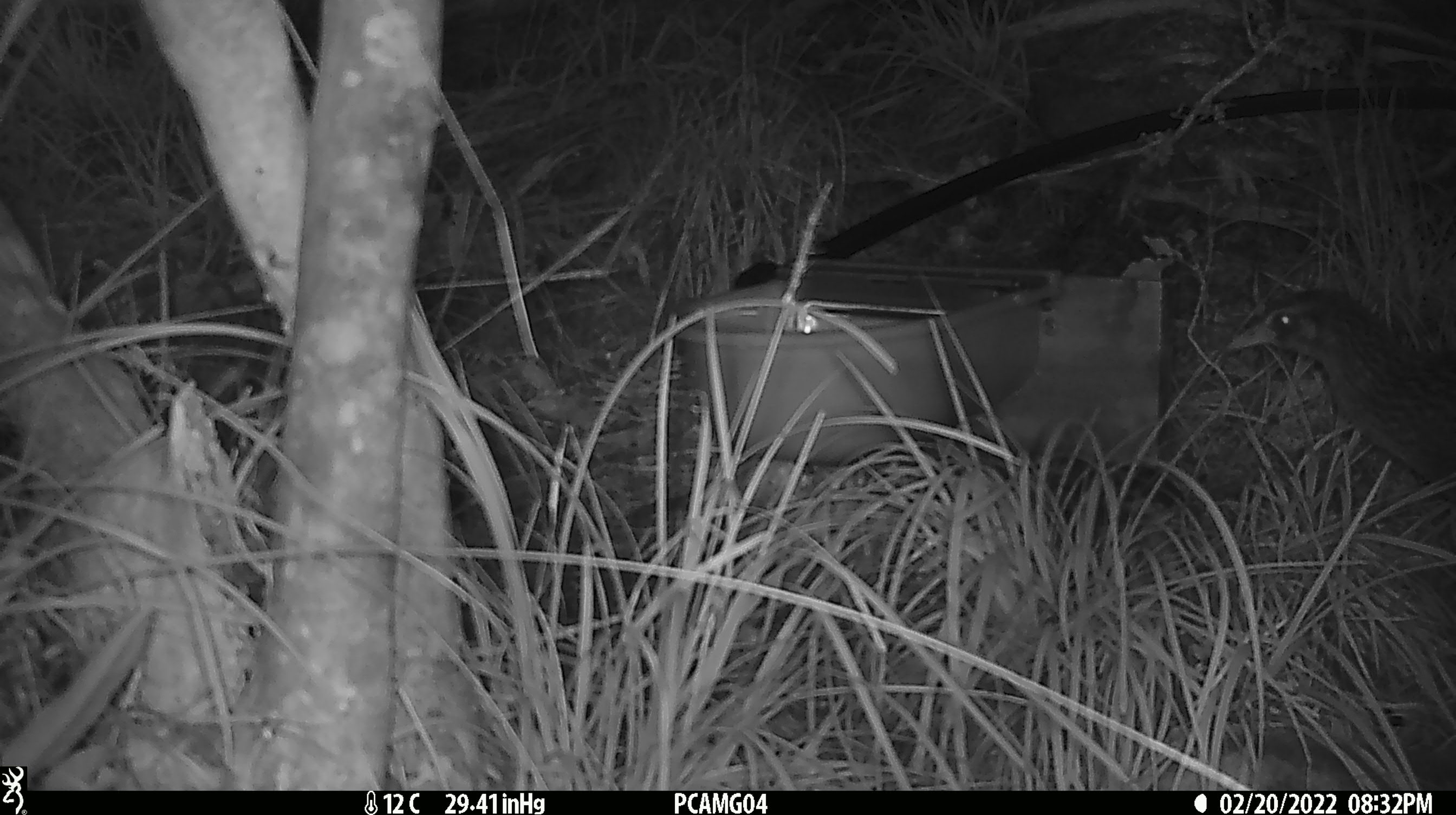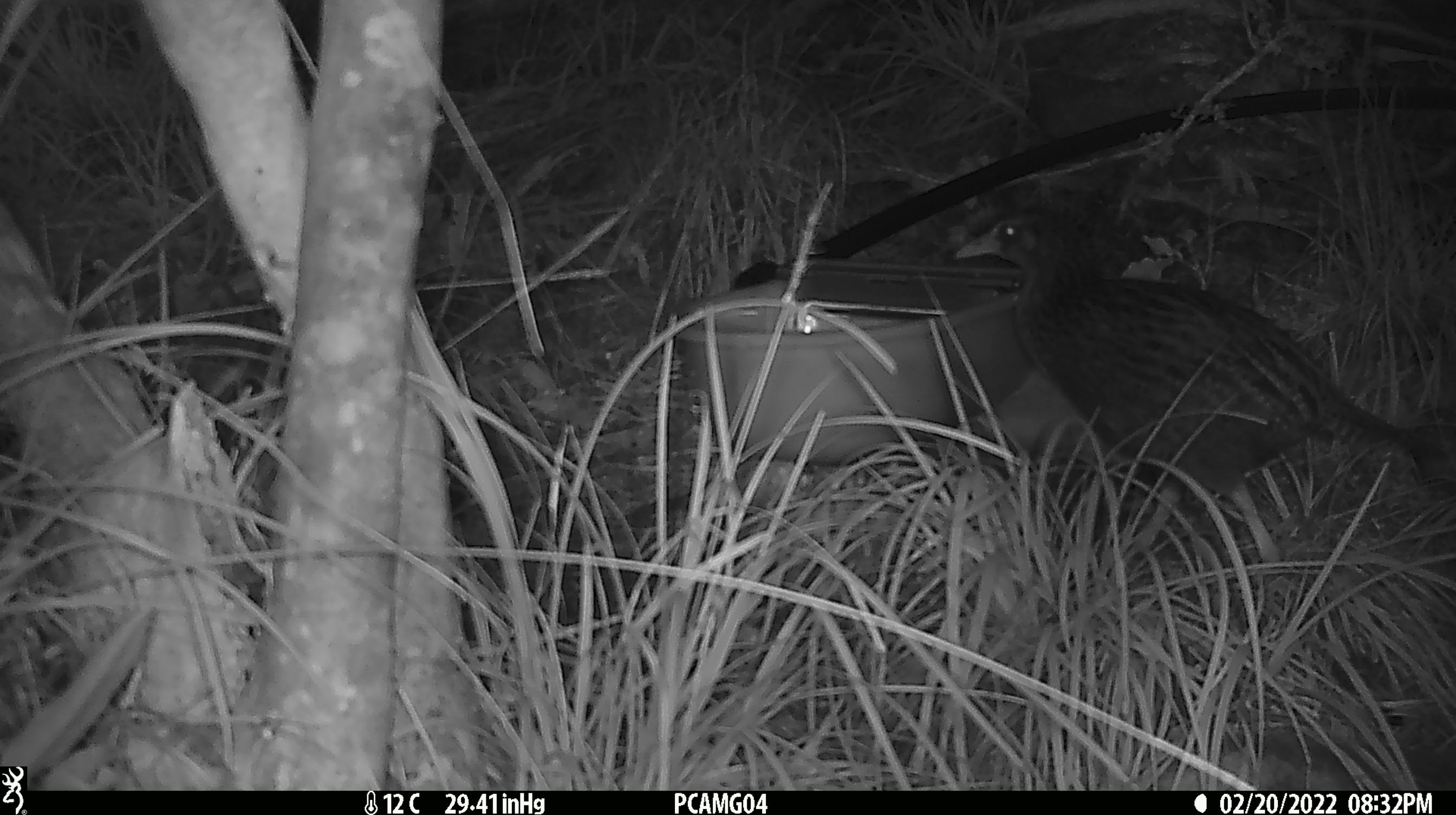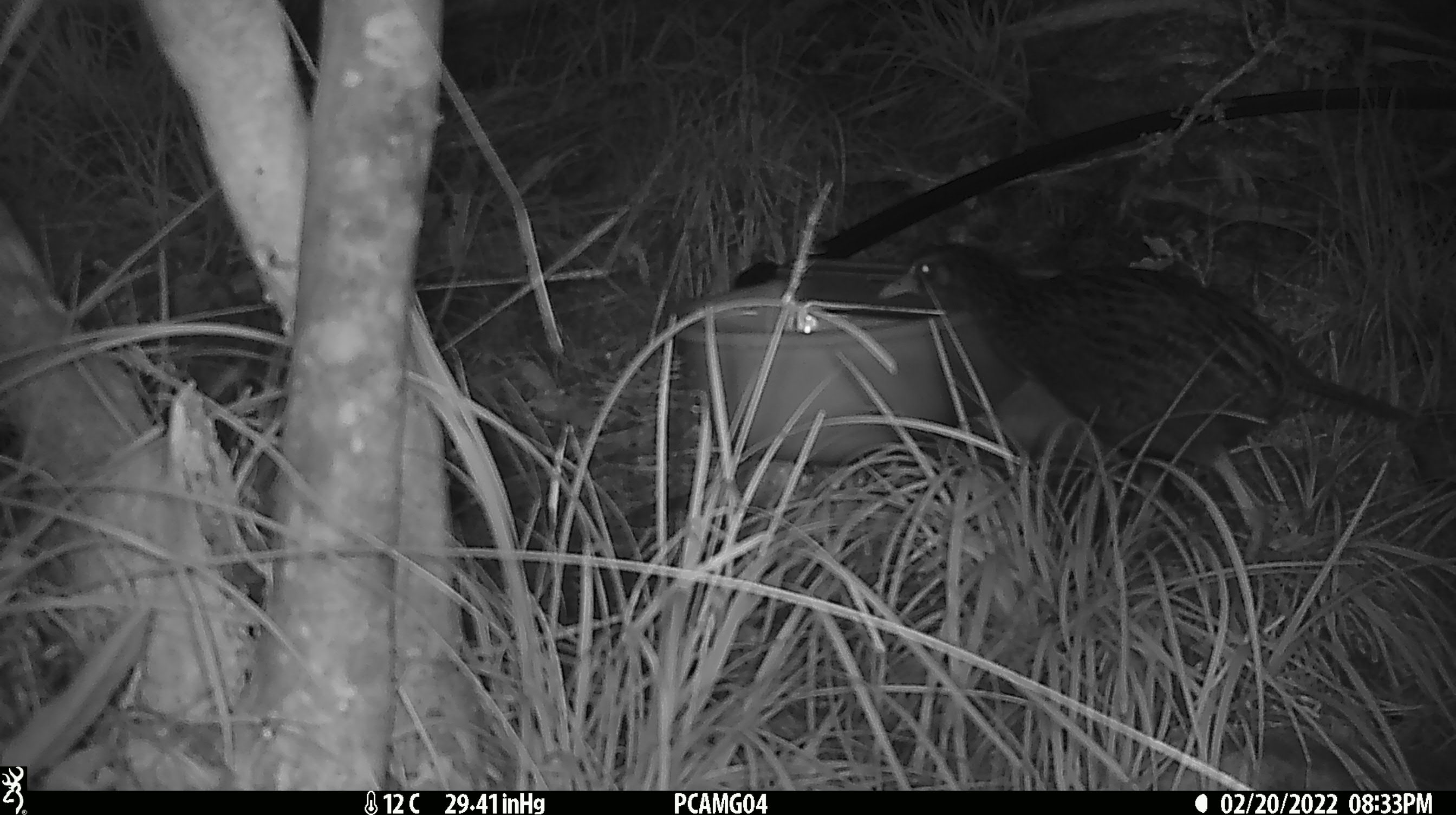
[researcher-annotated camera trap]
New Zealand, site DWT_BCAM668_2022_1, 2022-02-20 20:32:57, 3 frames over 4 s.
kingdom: Animalia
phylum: Chordata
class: Aves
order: Gruiformes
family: Rallidae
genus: Gallirallus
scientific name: Gallirallus australis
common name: weka